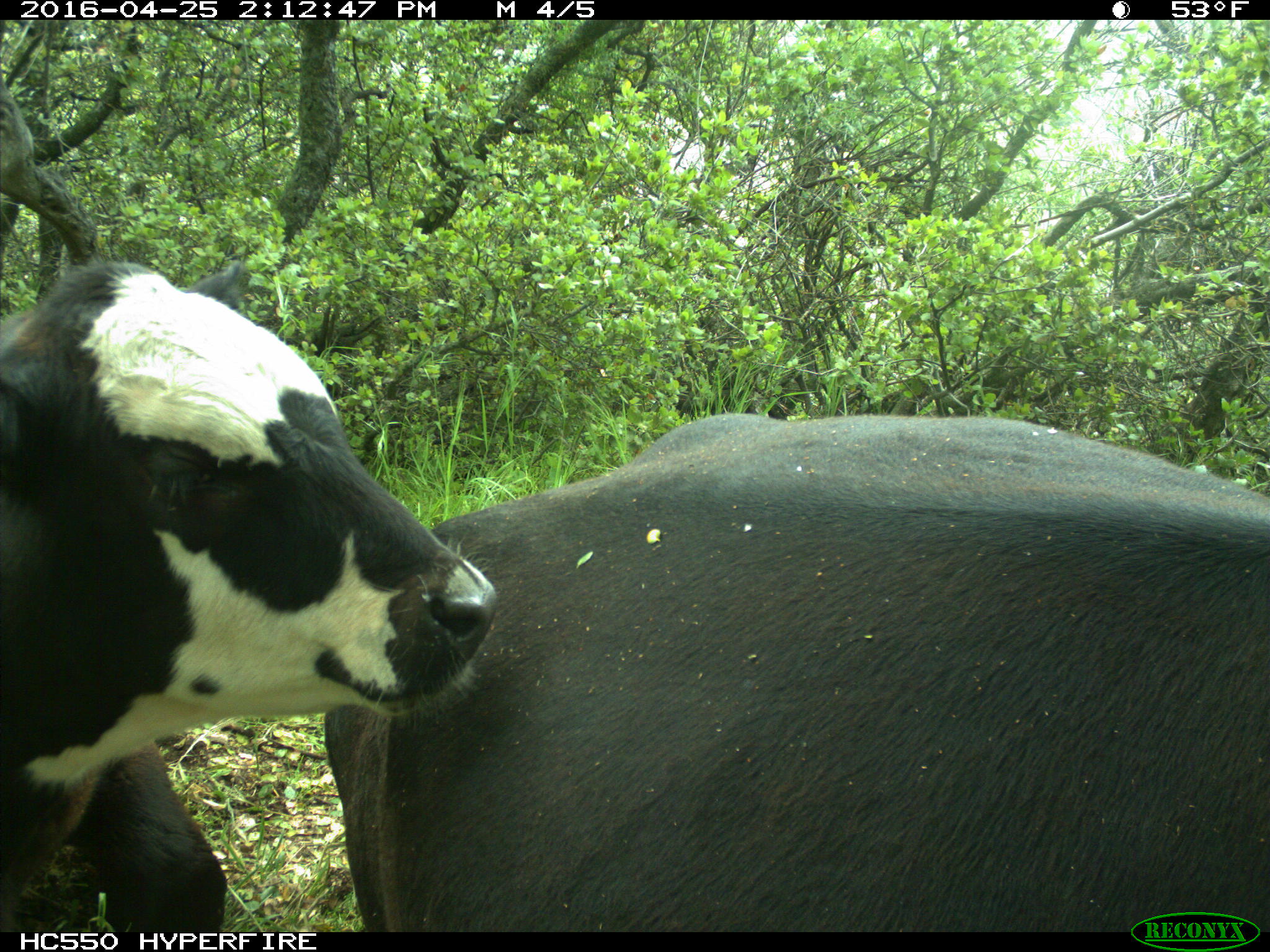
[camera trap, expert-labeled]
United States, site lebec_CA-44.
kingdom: Animalia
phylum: Chordata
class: Mammalia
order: Artiodactyla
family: Bovidae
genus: Bos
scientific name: Bos taurus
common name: domestic cow